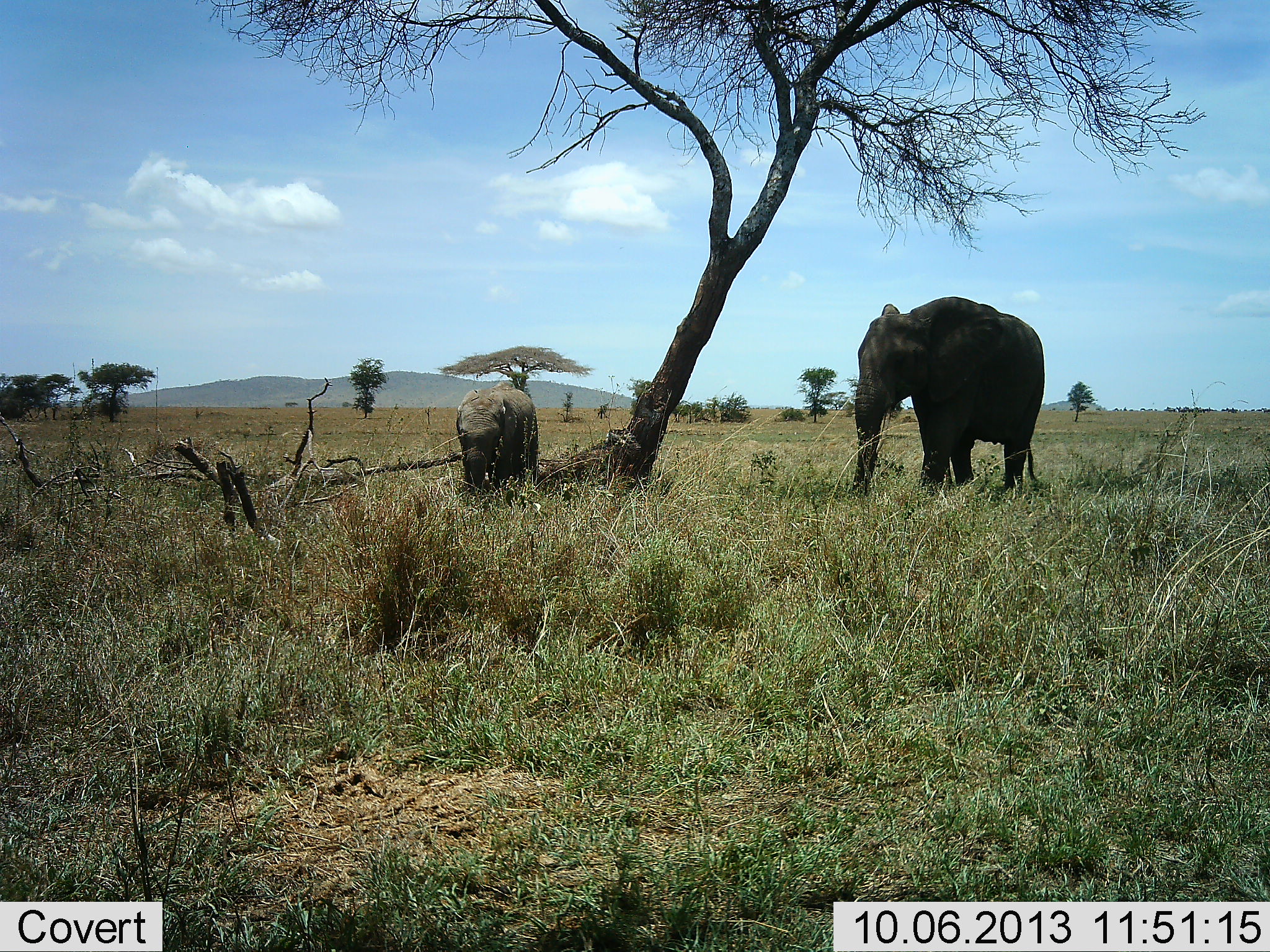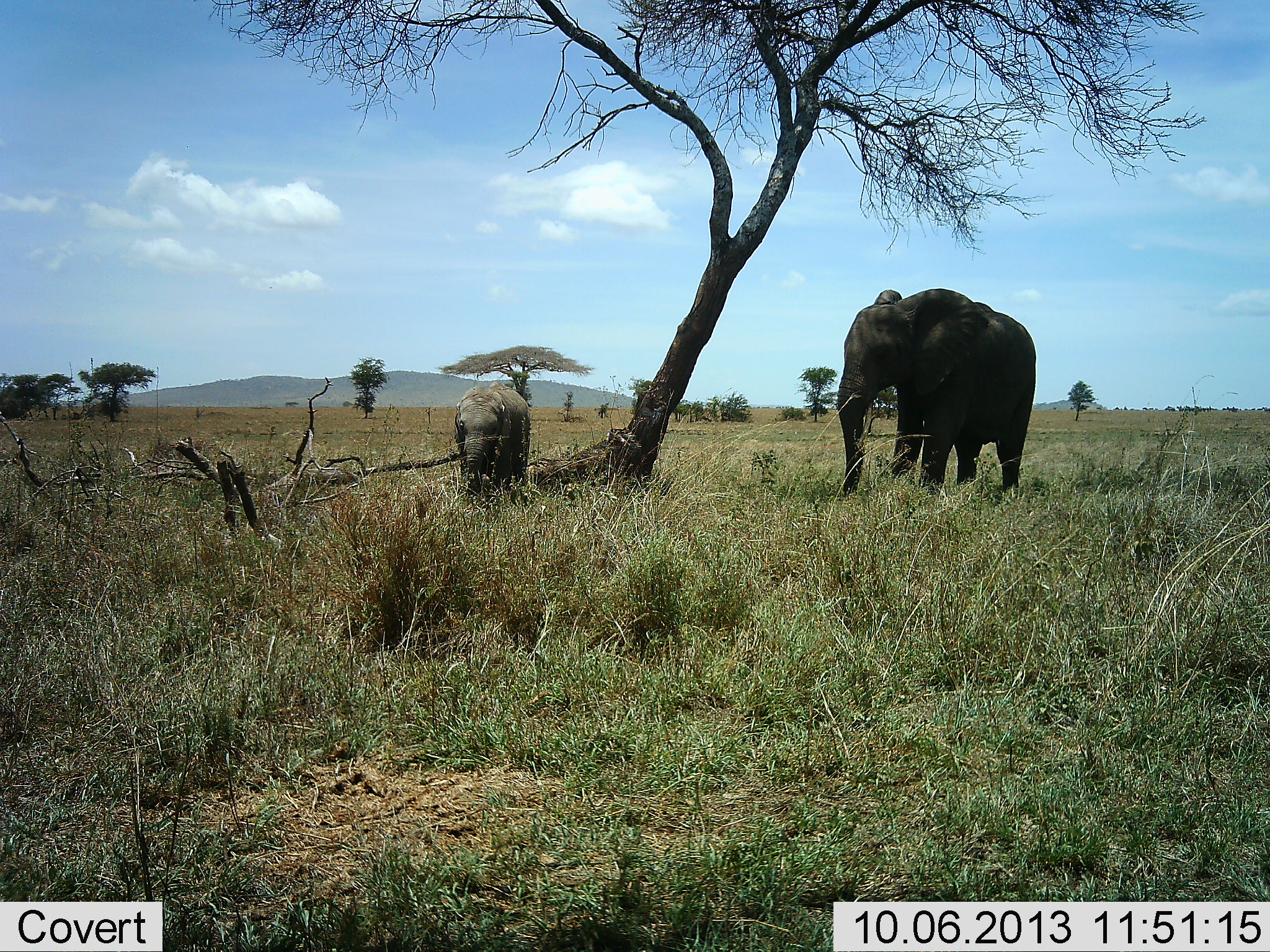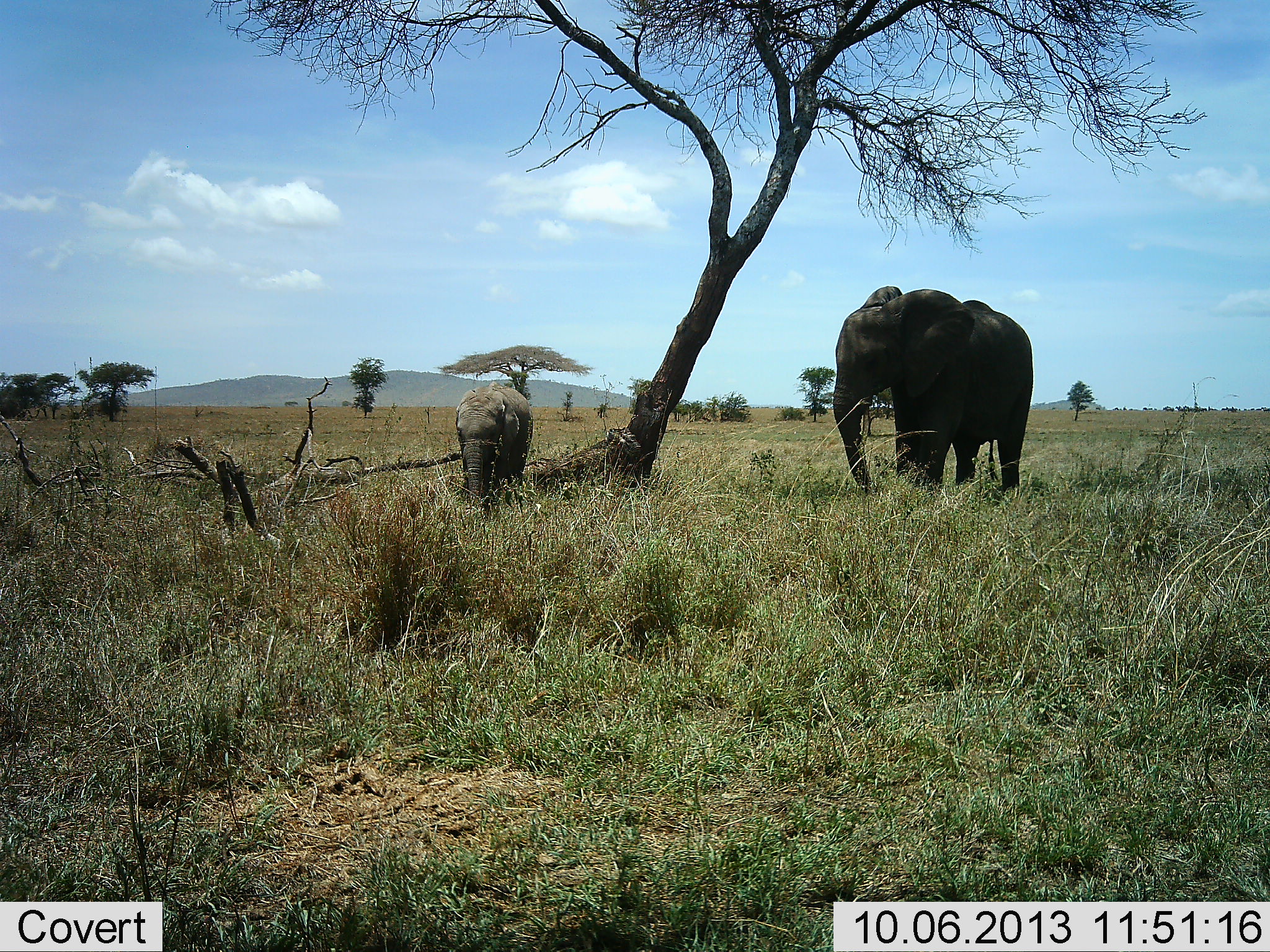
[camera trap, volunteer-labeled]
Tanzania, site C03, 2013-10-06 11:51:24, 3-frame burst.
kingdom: Animalia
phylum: Chordata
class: Mammalia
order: Proboscidea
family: Elephantidae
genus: Loxodonta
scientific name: Loxodonta africana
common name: african bush elephant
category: elephant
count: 2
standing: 64%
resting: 0%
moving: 45%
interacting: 0%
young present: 91%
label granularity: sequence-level